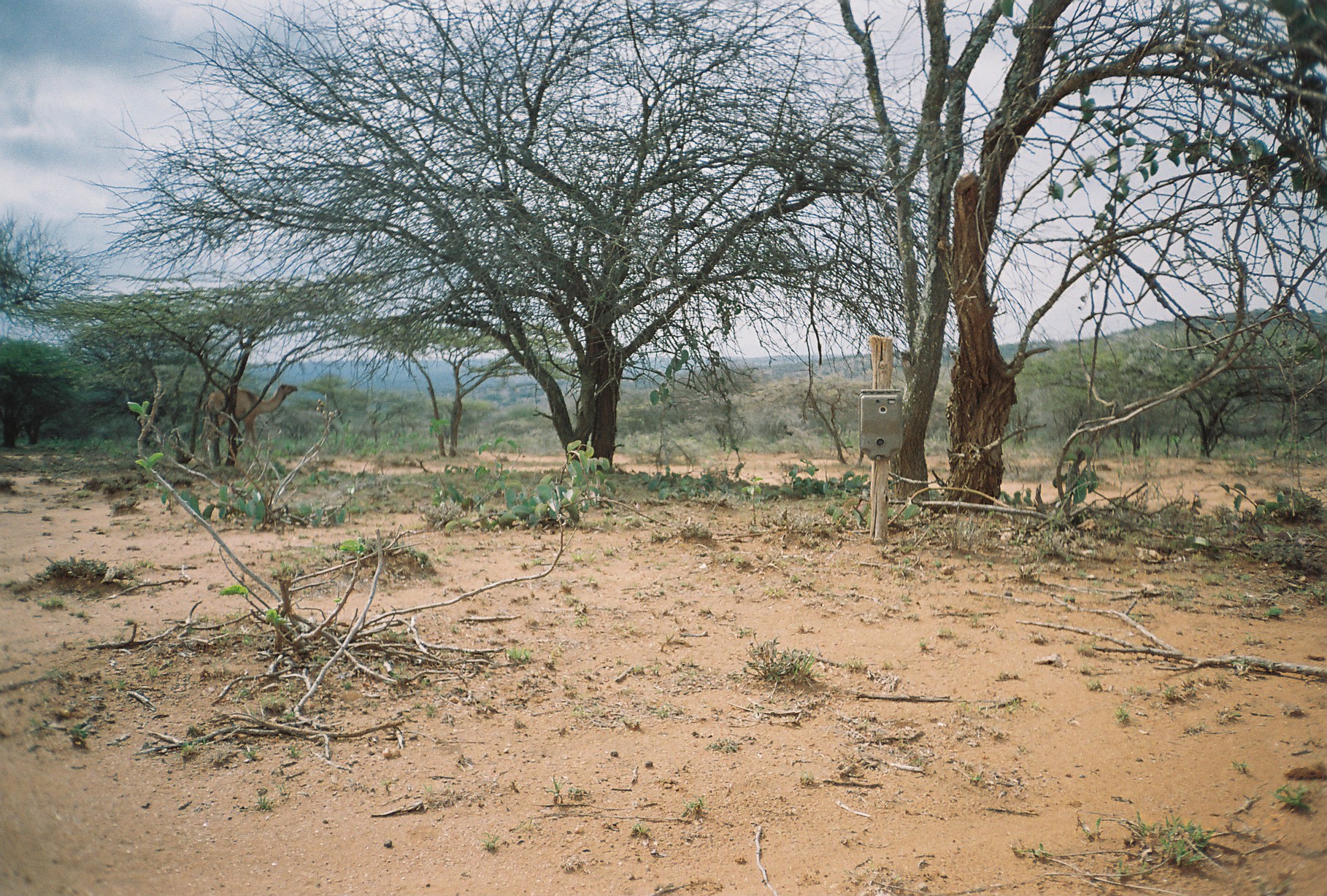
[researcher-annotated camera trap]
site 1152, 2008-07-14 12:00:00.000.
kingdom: Animalia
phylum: Chordata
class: Mammalia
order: Artiodactyla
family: Camelidae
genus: Camelus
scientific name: Camelus dromedarius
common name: dromedary camel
Camelus dromedarius (dromedary camel), count 1.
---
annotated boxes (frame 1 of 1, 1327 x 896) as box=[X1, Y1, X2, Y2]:
camelus dromedarius: box=[198, 382, 298, 448]